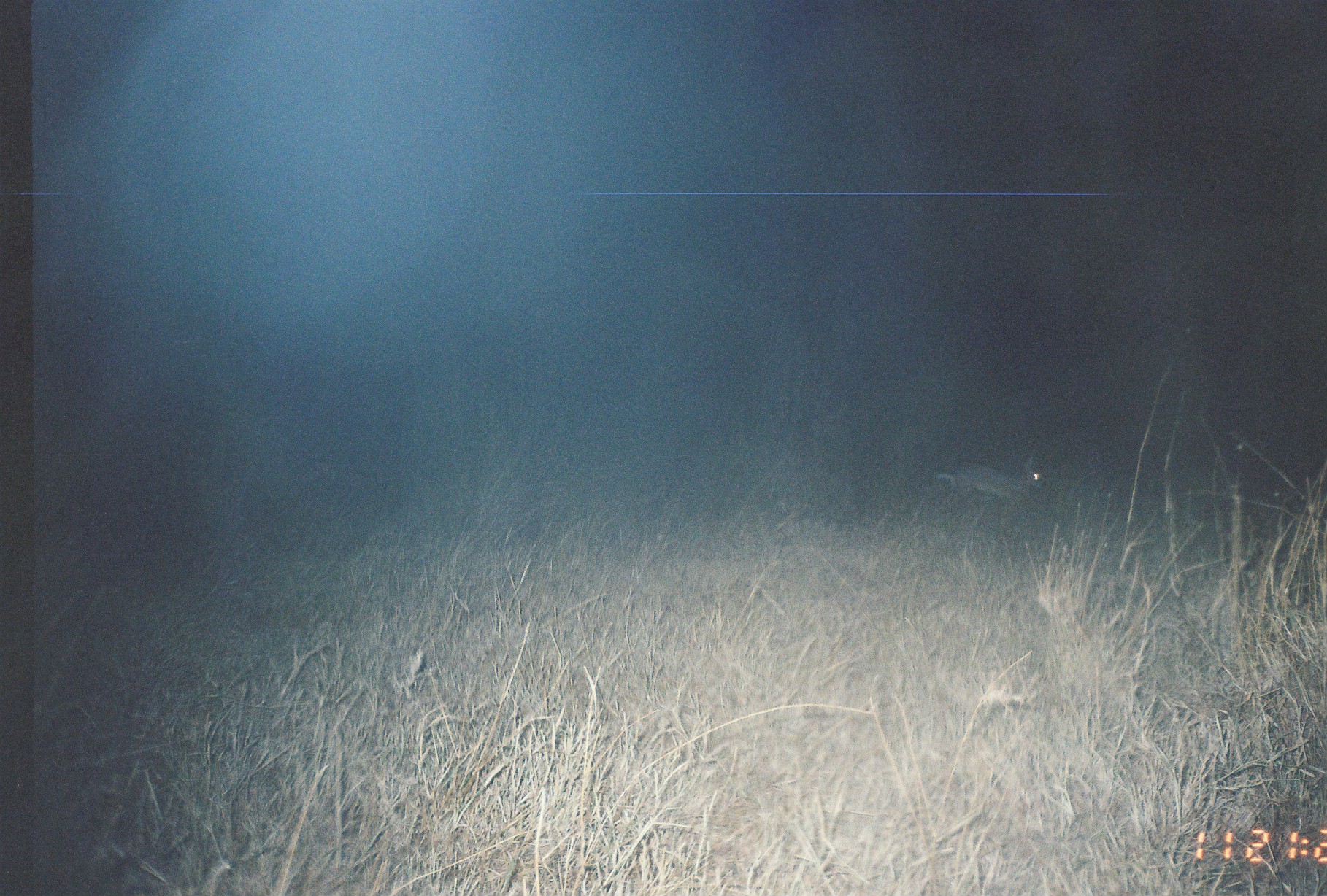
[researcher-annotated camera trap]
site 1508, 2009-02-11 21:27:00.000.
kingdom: Animalia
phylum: Chordata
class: Mammalia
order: Lagomorpha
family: Leporidae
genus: Lepus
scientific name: Lepus saxatilis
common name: scrub hare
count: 1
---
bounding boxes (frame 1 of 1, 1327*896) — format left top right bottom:
lepus saxatilis: 933 453 1044 506